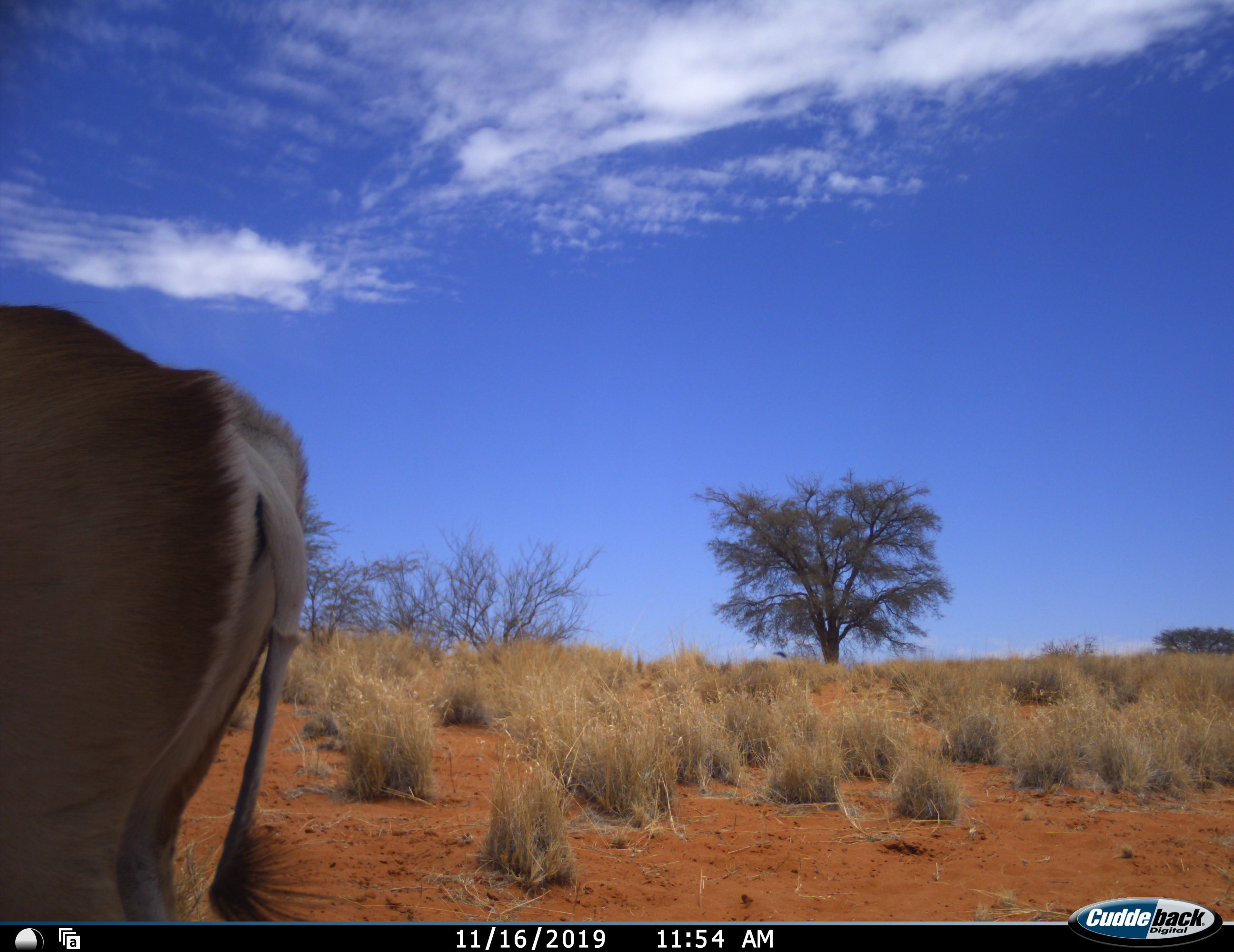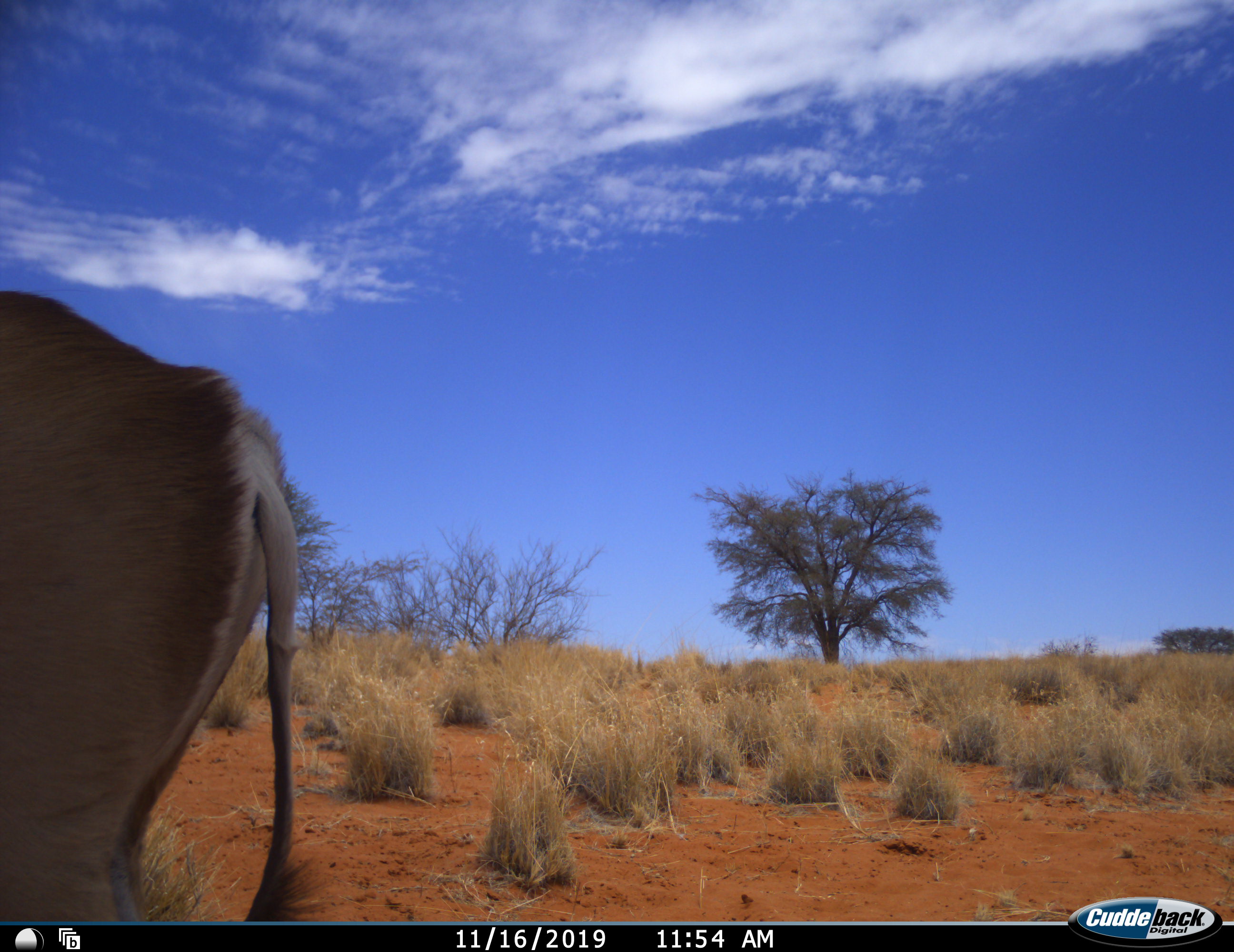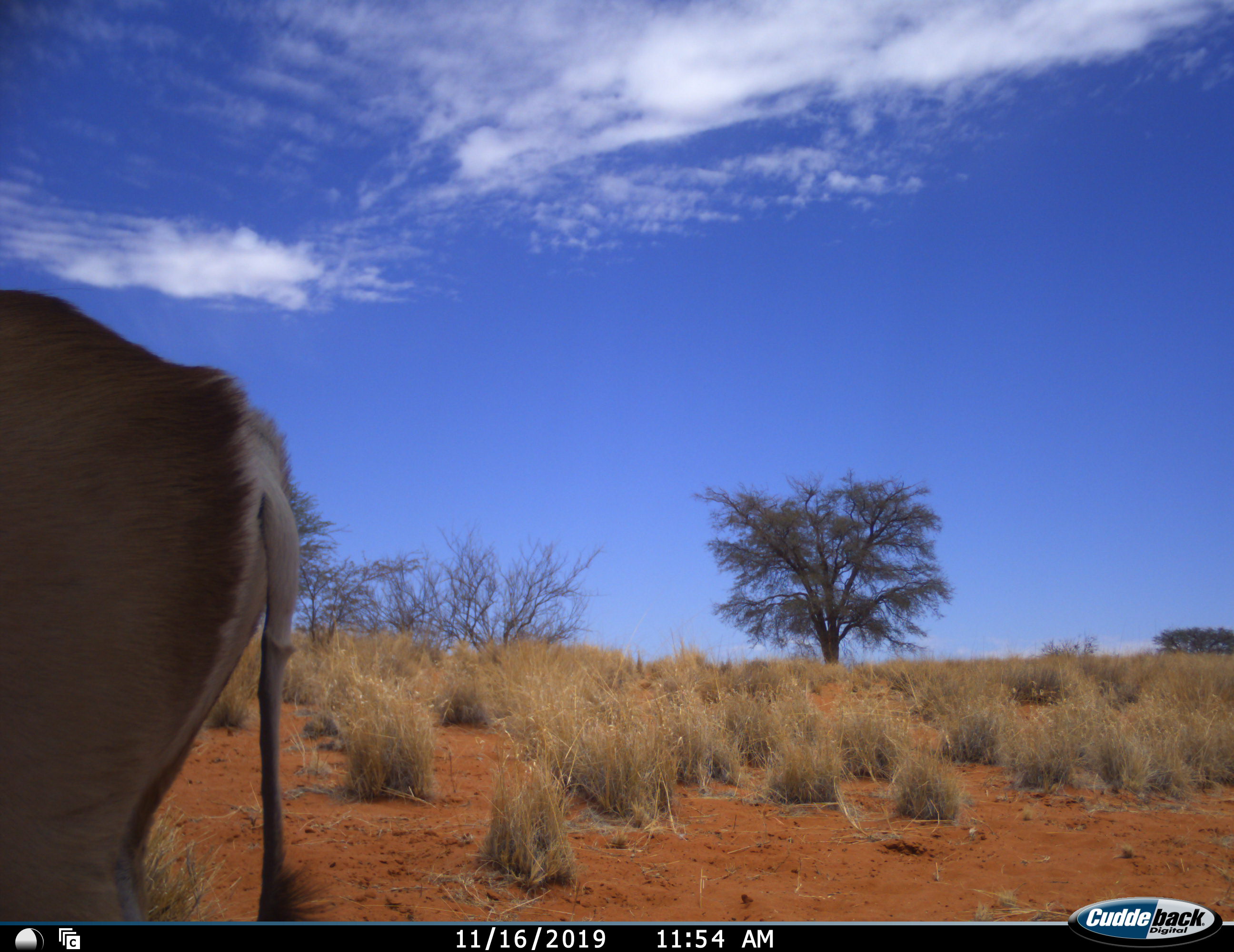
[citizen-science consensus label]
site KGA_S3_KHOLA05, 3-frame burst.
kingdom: Animalia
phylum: Chordata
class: Mammalia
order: Artiodactyla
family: Bovidae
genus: Antidorcas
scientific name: Antidorcas marsupialis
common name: springbok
Springbok (Antidorcas marsupialis), count 1. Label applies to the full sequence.